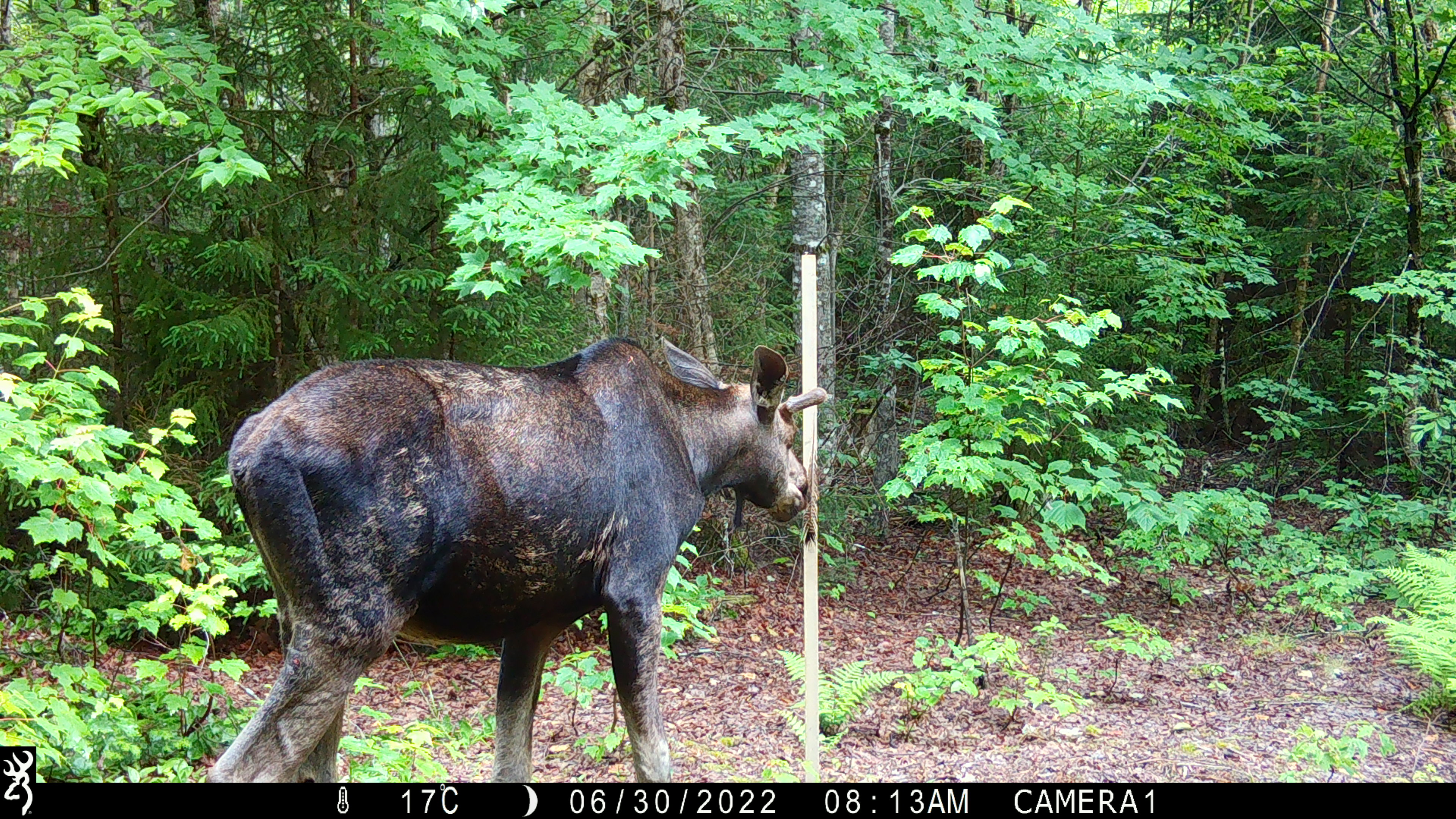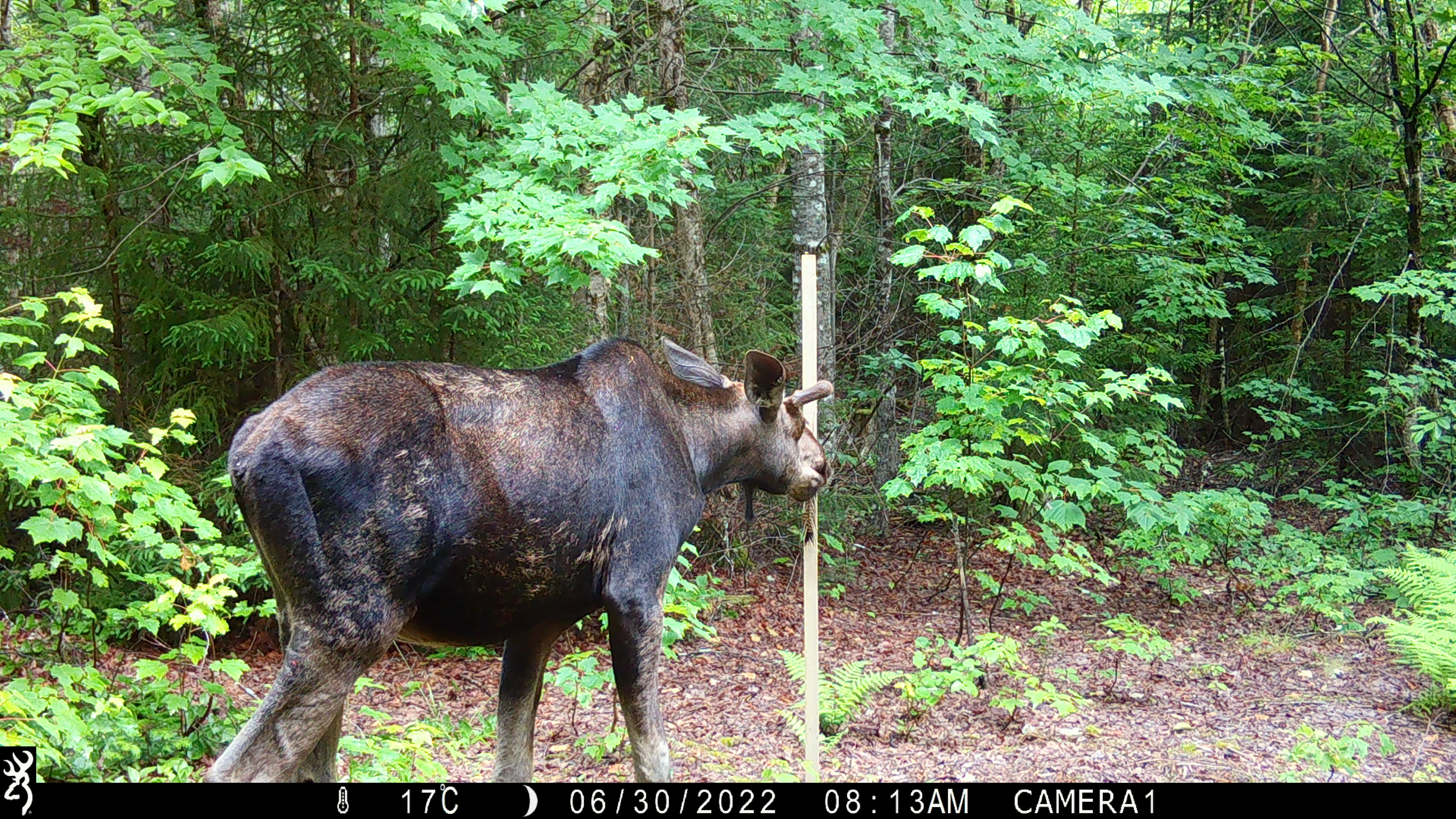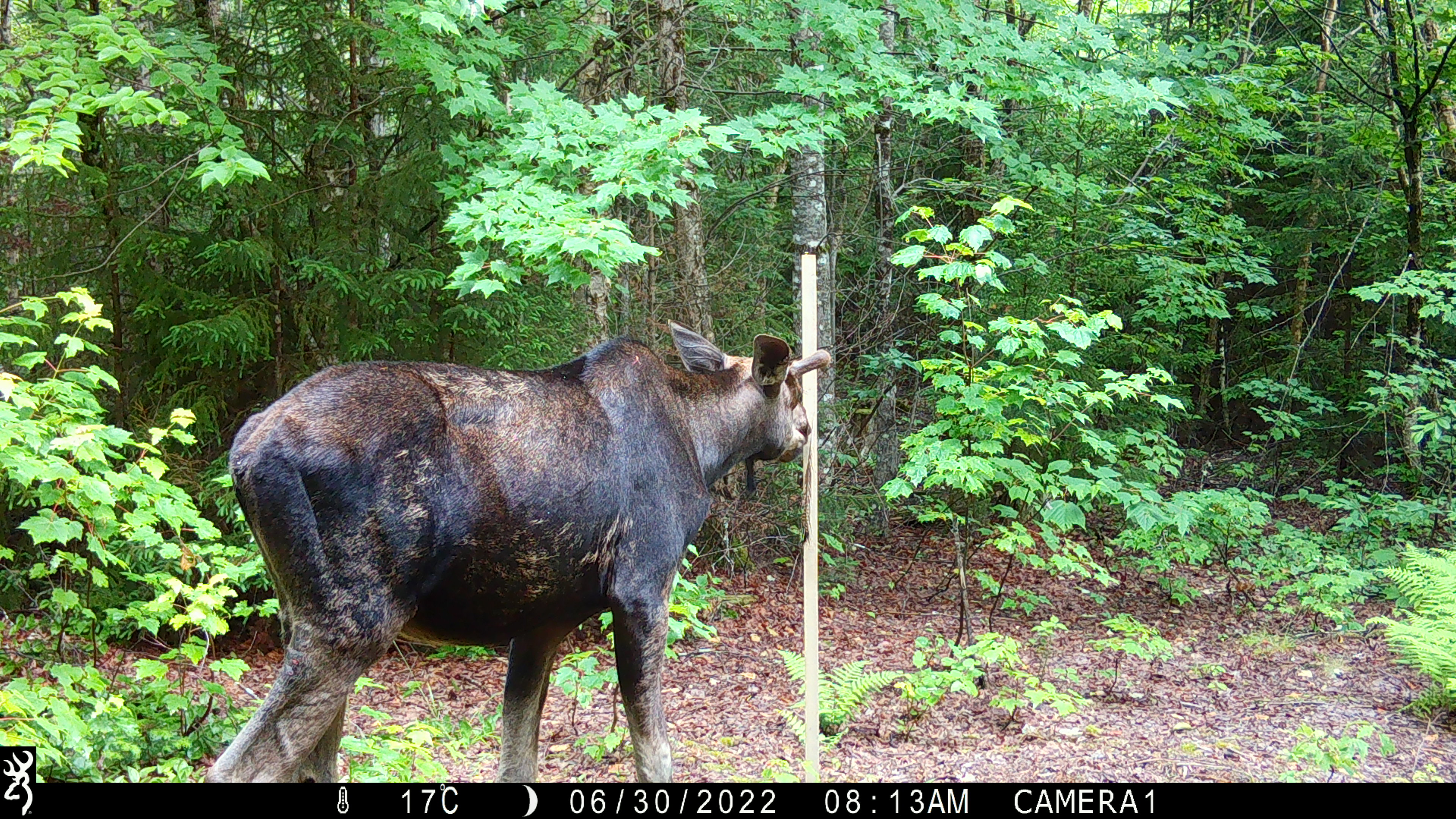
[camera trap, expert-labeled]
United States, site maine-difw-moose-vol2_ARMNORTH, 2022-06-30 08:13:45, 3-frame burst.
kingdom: Animalia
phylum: Chordata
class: Mammalia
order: Artiodactyla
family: Cervidae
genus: Alces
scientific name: Alces alces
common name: moose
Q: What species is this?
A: Moose (Alces alces).